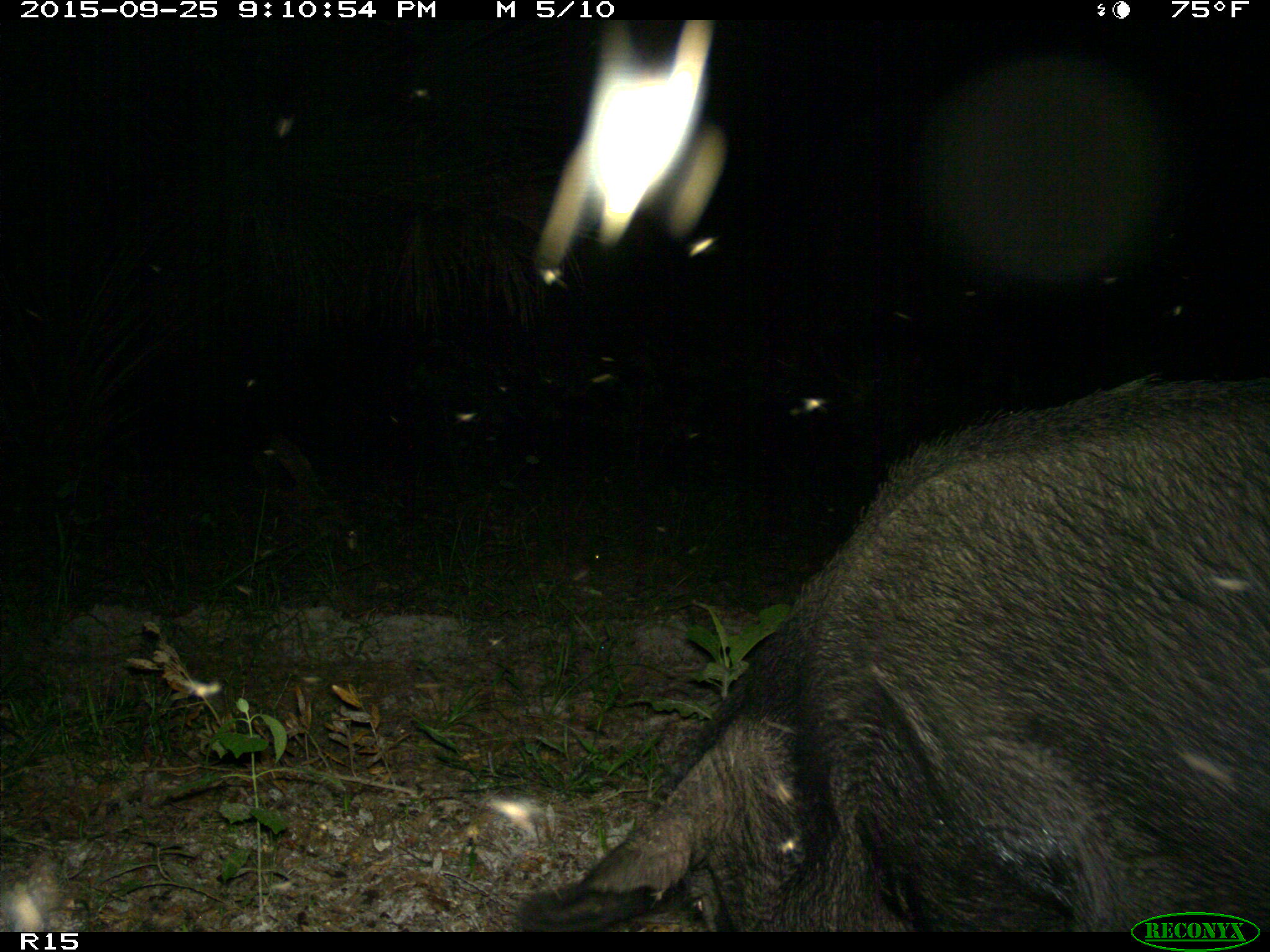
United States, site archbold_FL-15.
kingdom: Animalia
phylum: Chordata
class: Mammalia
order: Artiodactyla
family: Suidae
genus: Sus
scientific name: Sus scrofa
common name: wild boar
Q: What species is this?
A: Sus scrofa (wild boar).